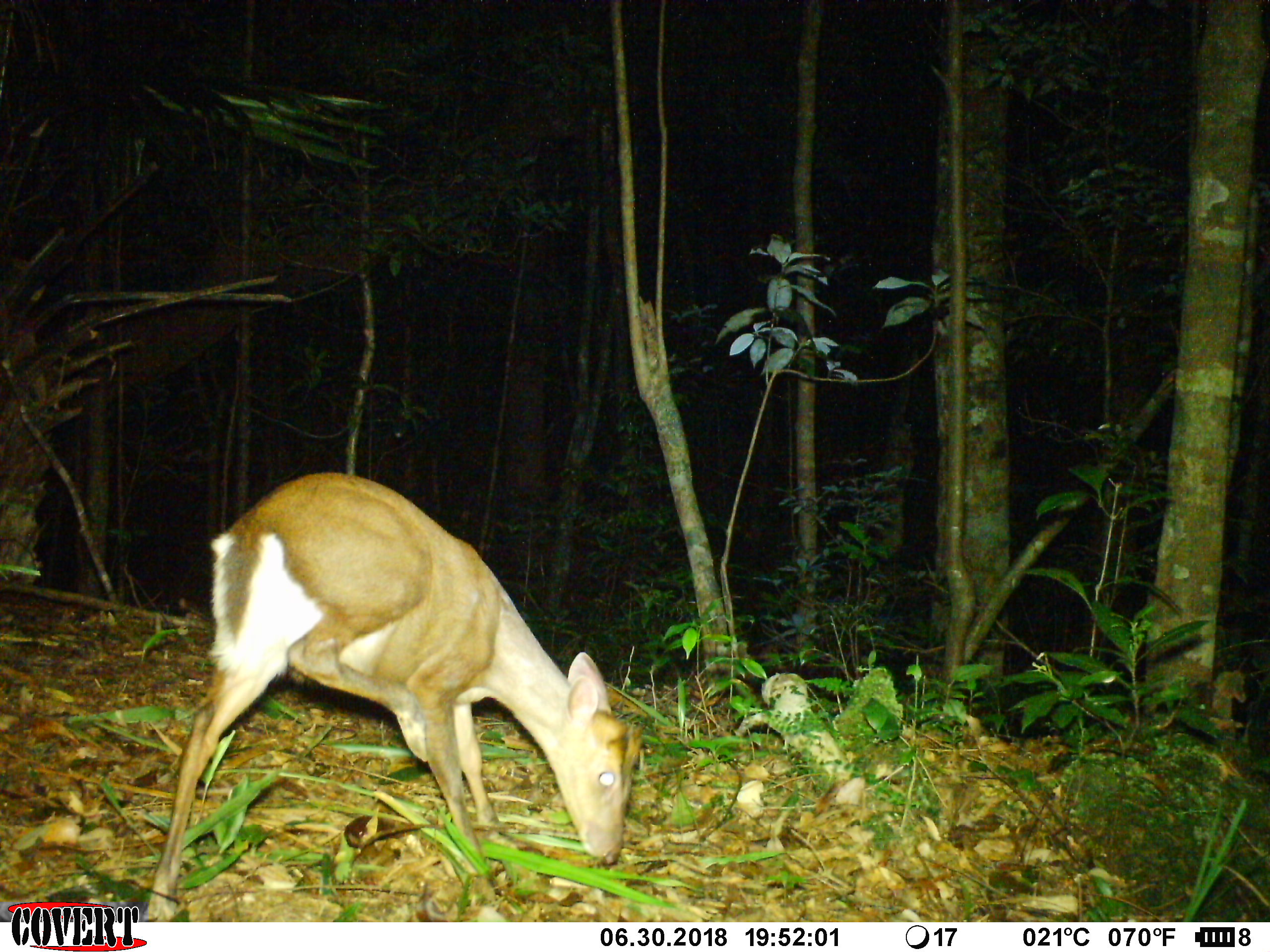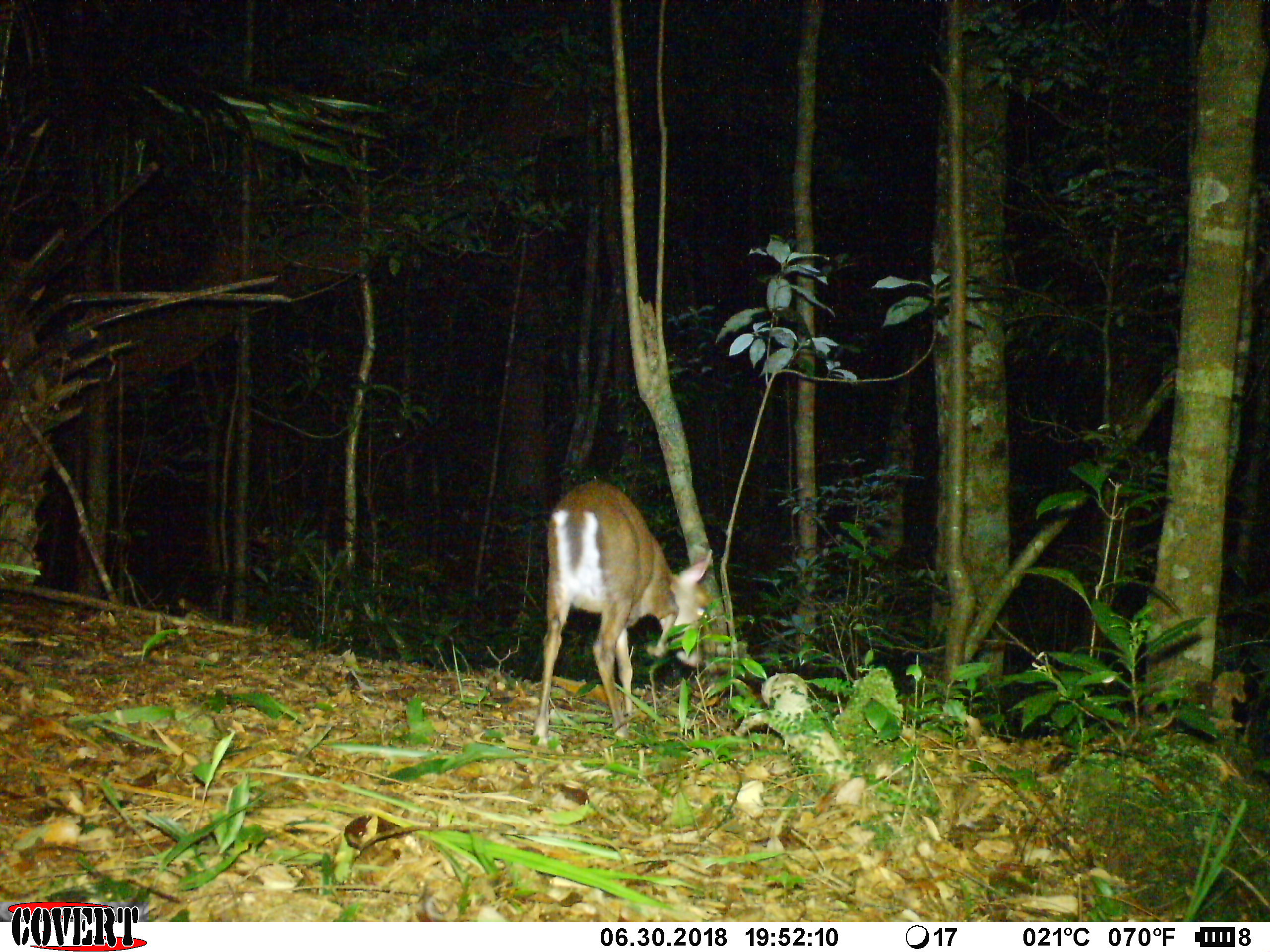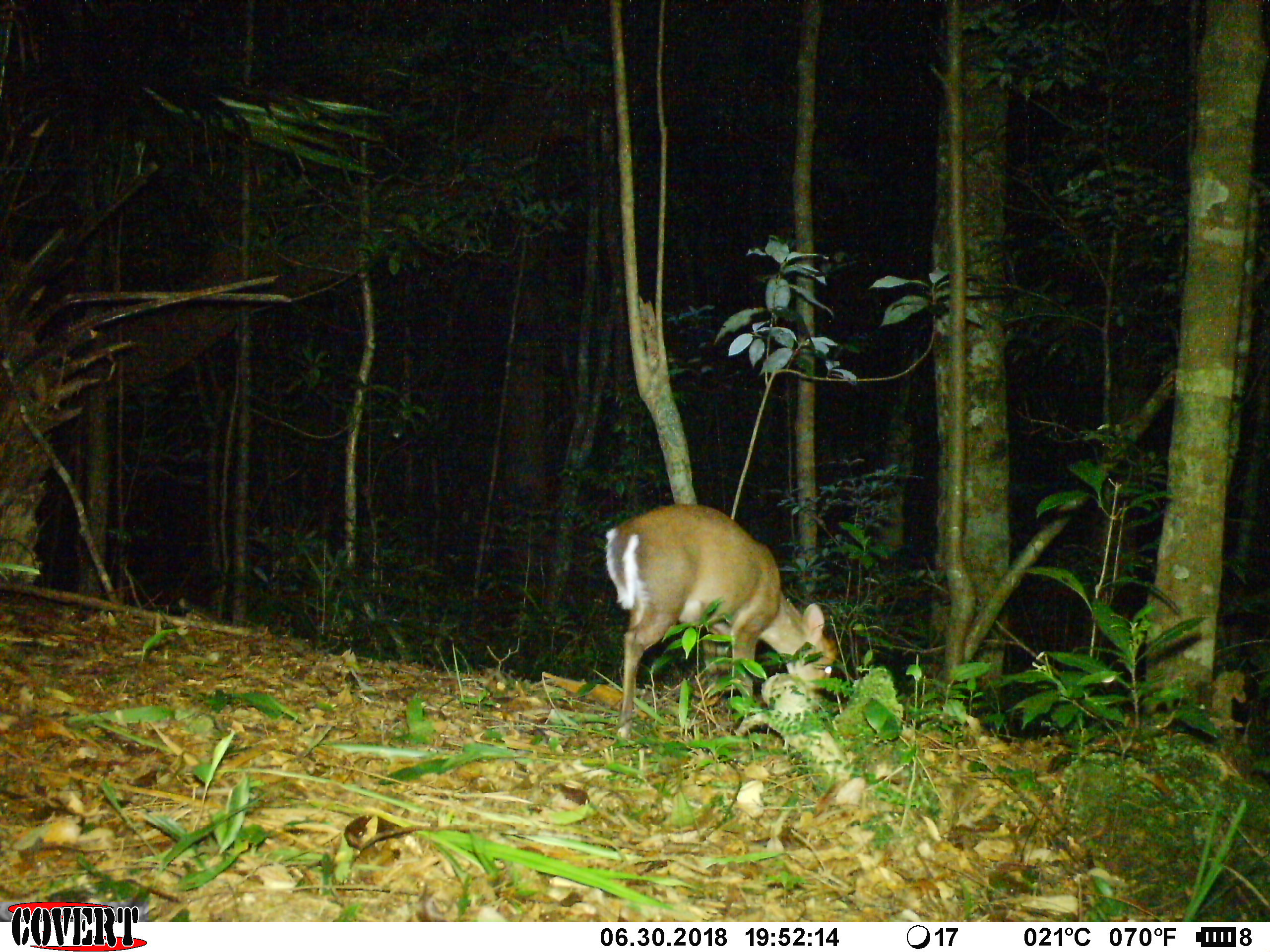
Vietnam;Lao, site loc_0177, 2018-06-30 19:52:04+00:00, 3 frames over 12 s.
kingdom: Animalia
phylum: Chordata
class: Mammalia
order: Artiodactyla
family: Cervidae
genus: Muntiacus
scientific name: Muntiacus rooseveltorum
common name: roosevelt's muntjac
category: roosevelts muntjac group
Roosevelts muntjac group (roosevelt's muntjac) (Muntiacus rooseveltorum). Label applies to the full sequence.